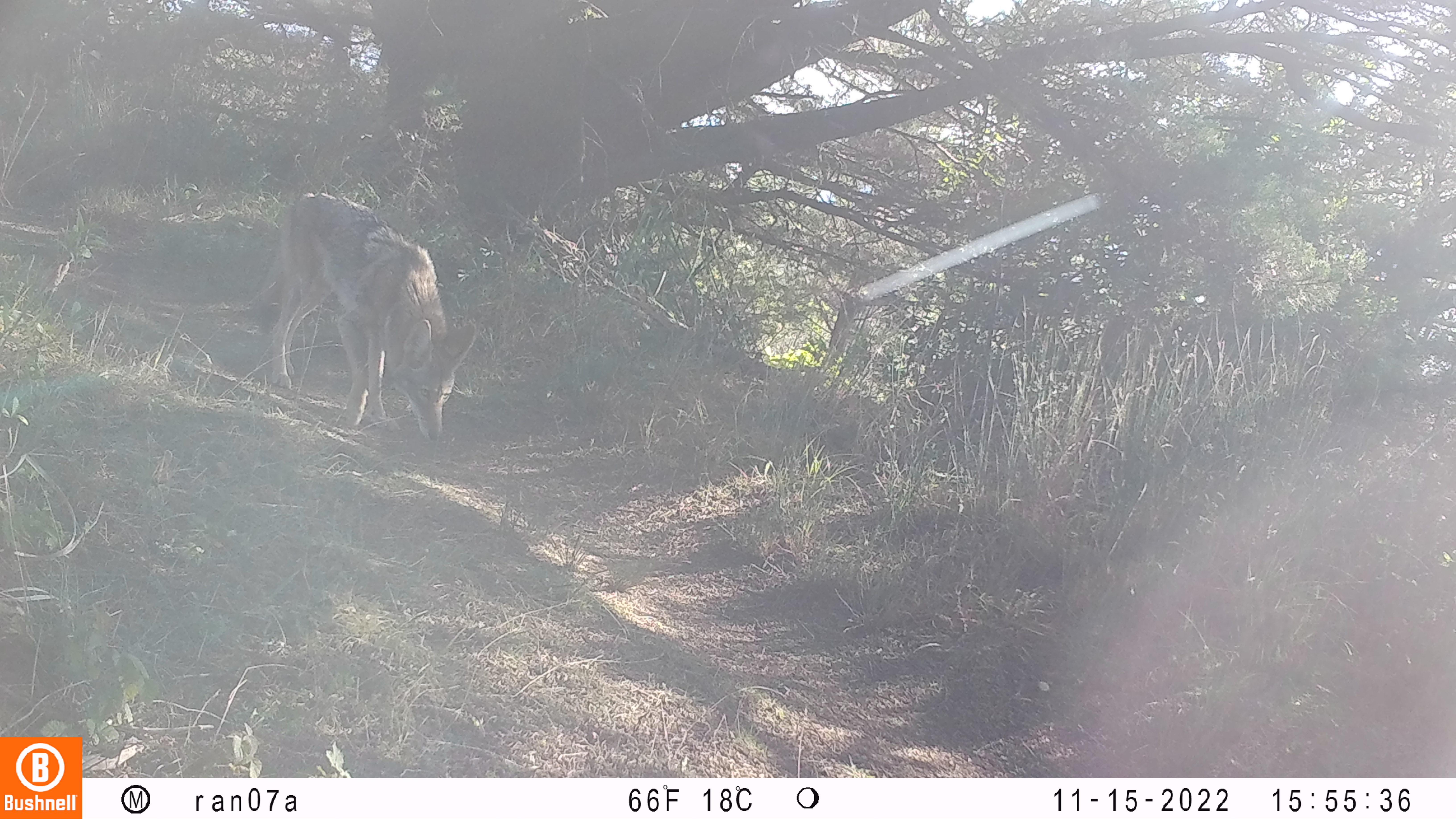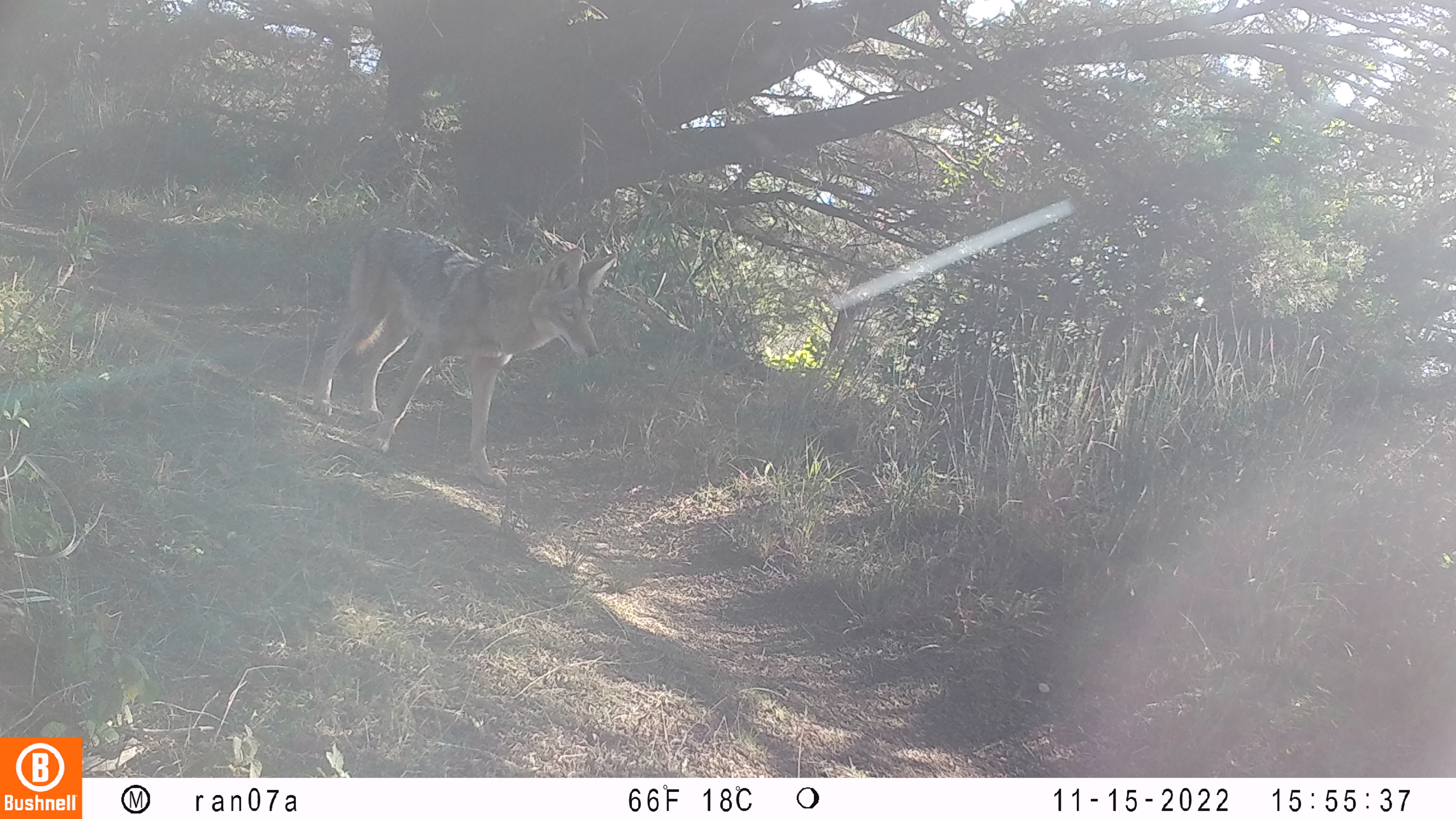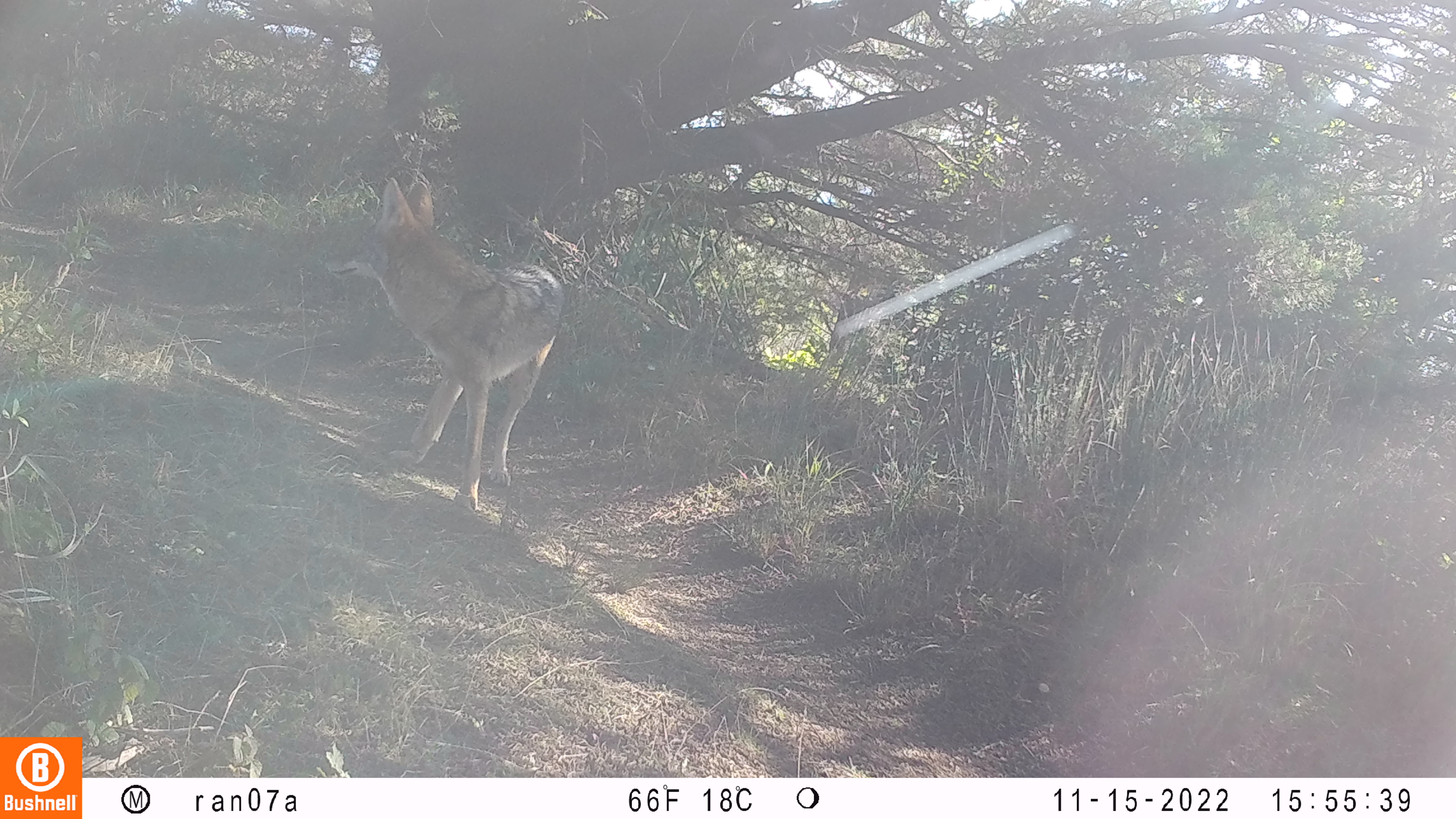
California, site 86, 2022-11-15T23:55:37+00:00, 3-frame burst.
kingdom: Animalia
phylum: Chordata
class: Mammalia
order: Carnivora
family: Canidae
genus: Canis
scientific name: Canis latrans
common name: coyote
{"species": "coyote (Canis latrans)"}